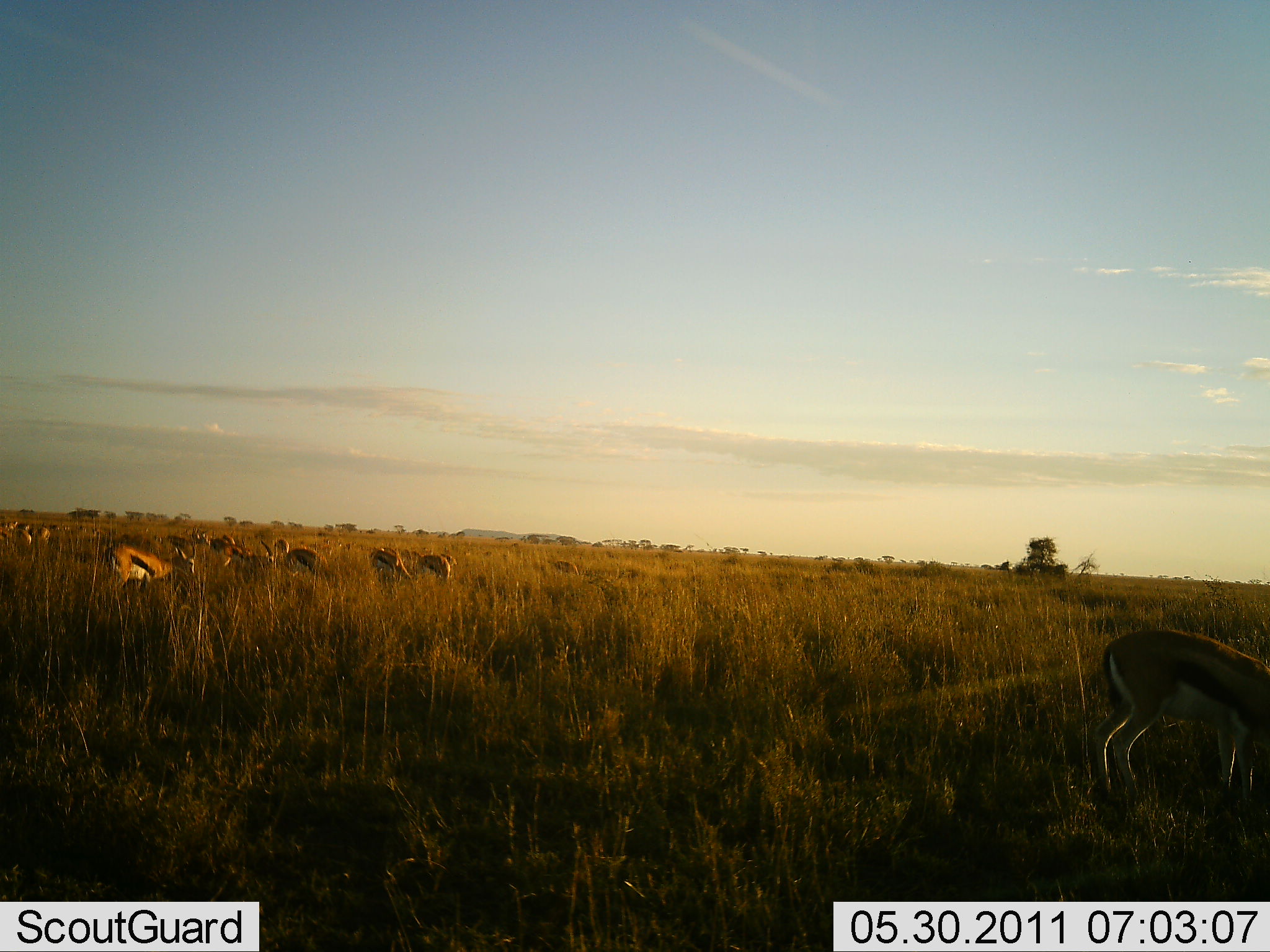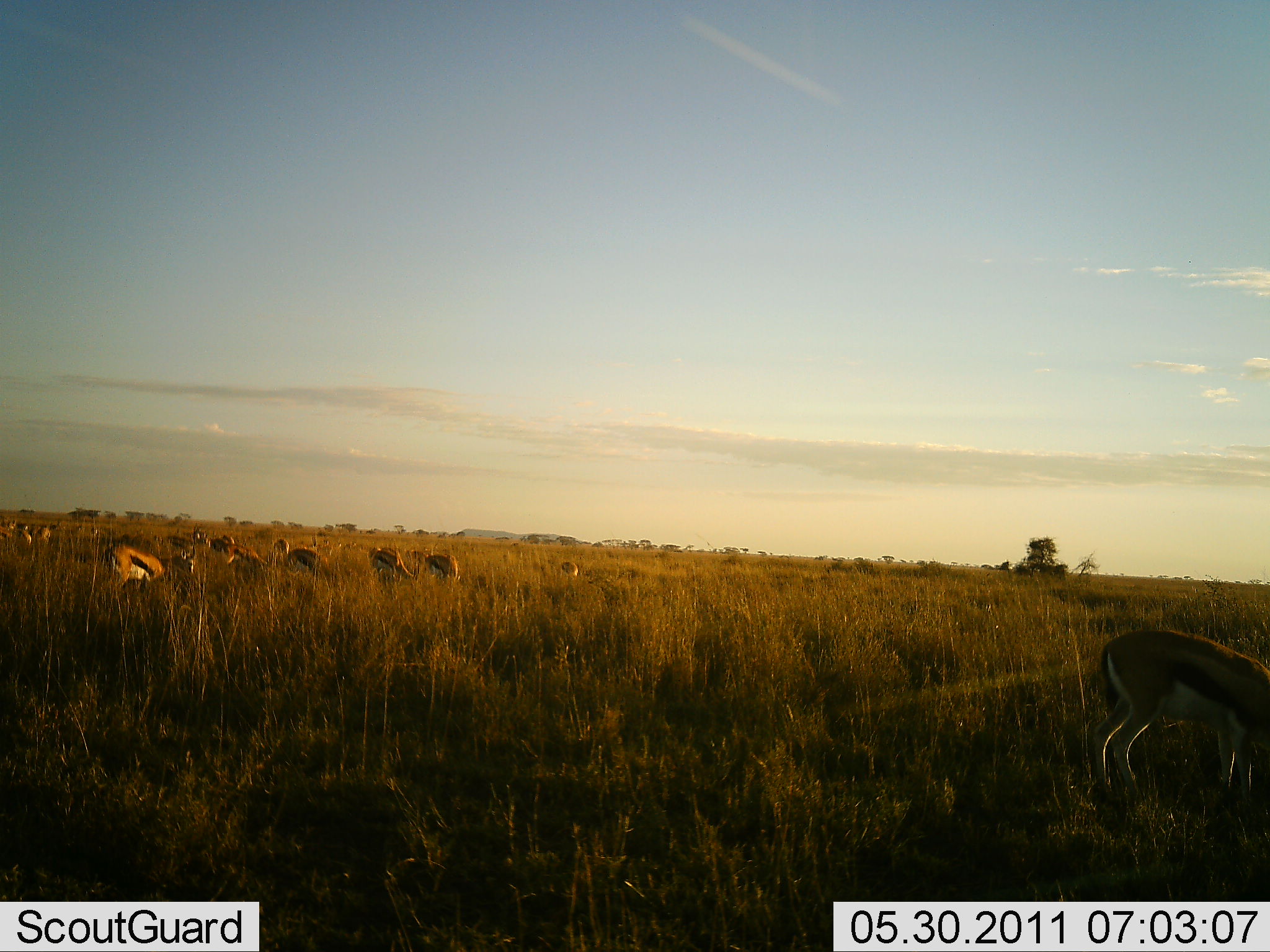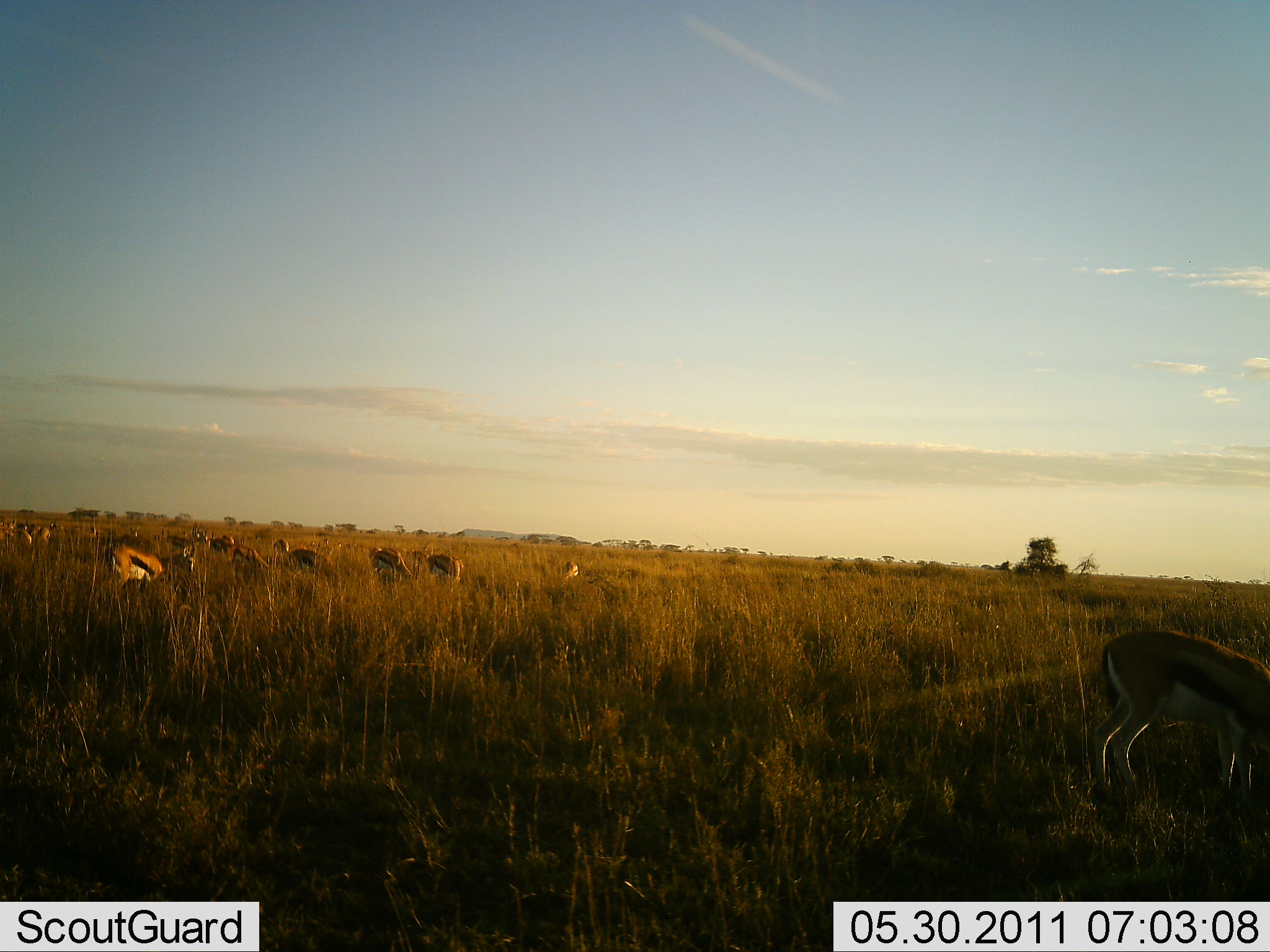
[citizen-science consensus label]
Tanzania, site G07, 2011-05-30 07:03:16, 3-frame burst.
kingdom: Animalia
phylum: Chordata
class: Mammalia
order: Artiodactyla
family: Bovidae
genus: Eudorcas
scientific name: Eudorcas thomsonii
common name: thomson's gazelle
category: gazellethomsons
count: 11-50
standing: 36%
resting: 0%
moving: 9%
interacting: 0%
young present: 0%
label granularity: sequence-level